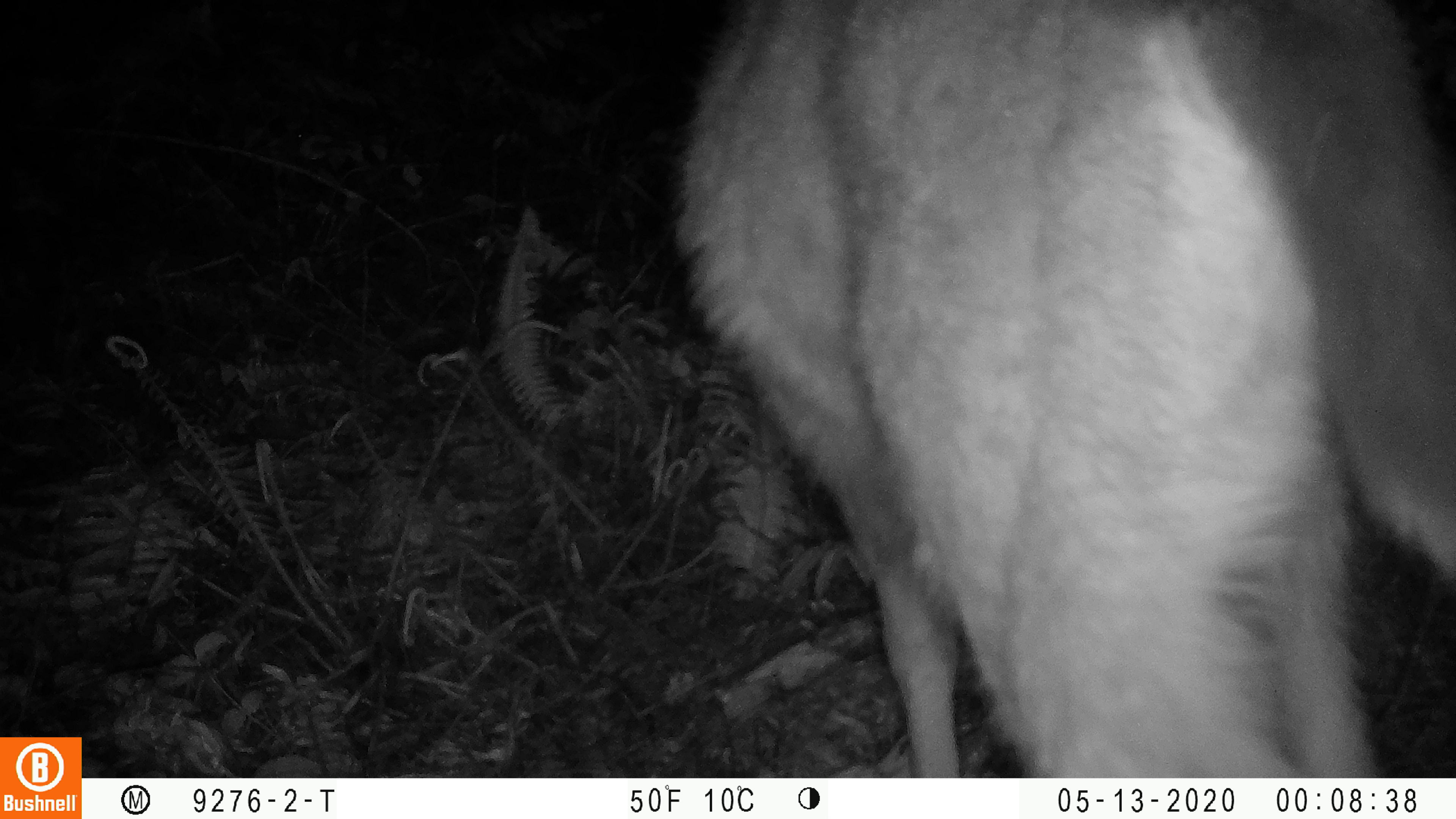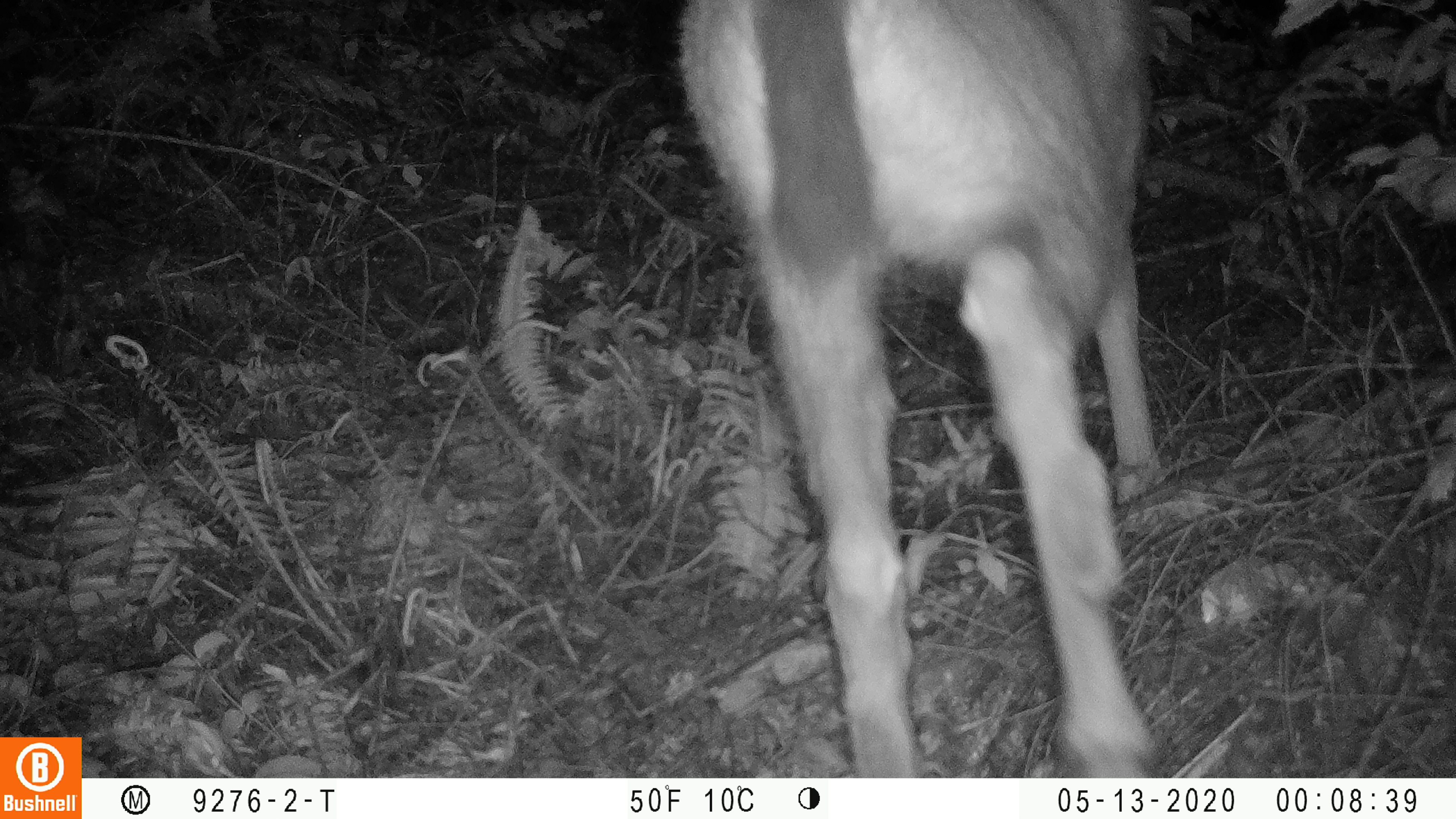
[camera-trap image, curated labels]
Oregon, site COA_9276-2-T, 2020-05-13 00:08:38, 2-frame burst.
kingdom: Animalia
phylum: Chordata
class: Mammalia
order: Artiodactyla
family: Cervidae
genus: Odocoileus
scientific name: Odocoileus hemionus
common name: black-tailed deer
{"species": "black-tailed deer (Odocoileus hemionus)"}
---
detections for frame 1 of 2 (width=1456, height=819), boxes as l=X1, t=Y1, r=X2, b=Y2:
black-tailed deer: l=668, t=1, r=1455, b=770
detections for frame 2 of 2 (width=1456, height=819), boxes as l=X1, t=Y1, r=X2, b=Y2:
black-tailed deer: l=673, t=1, r=1170, b=770